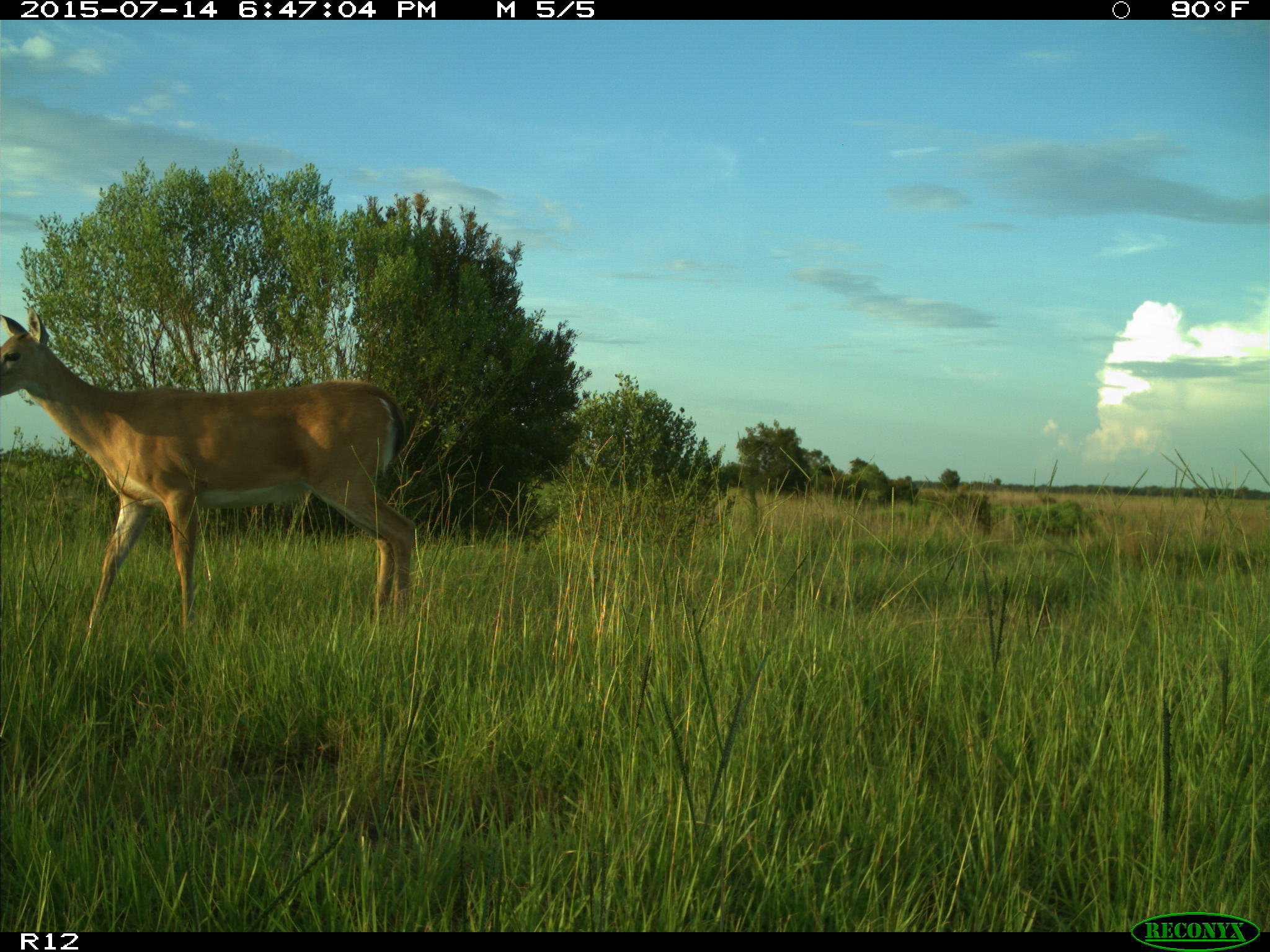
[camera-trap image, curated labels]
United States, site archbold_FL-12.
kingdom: Animalia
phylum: Chordata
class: Mammalia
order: Artiodactyla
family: Cervidae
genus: Odocoileus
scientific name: Odocoileus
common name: deer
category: unidentified deer